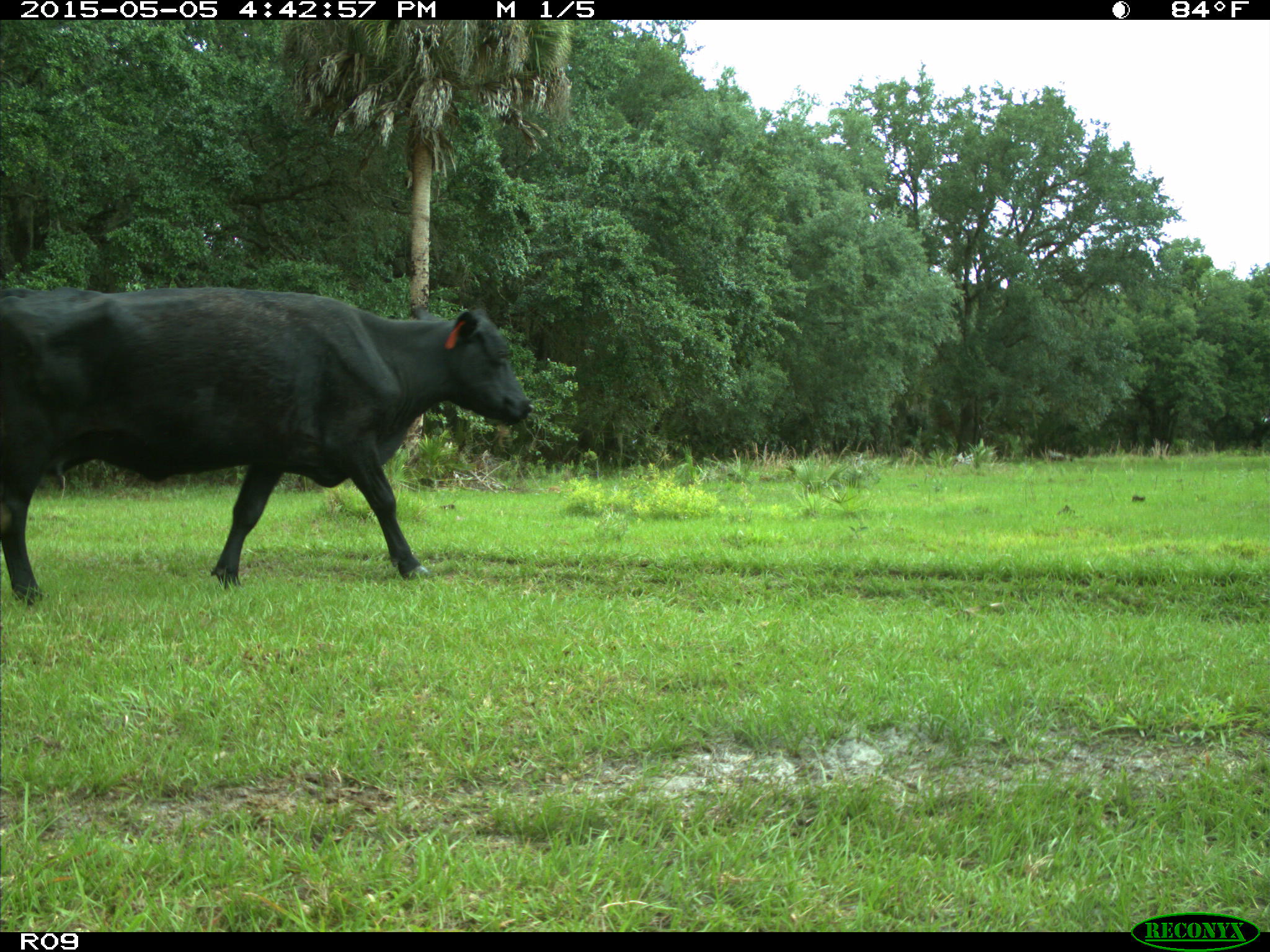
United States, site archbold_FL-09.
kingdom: Animalia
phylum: Chordata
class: Mammalia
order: Artiodactyla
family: Bovidae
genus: Bos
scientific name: Bos taurus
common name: domestic cow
Bos taurus (domestic cow).